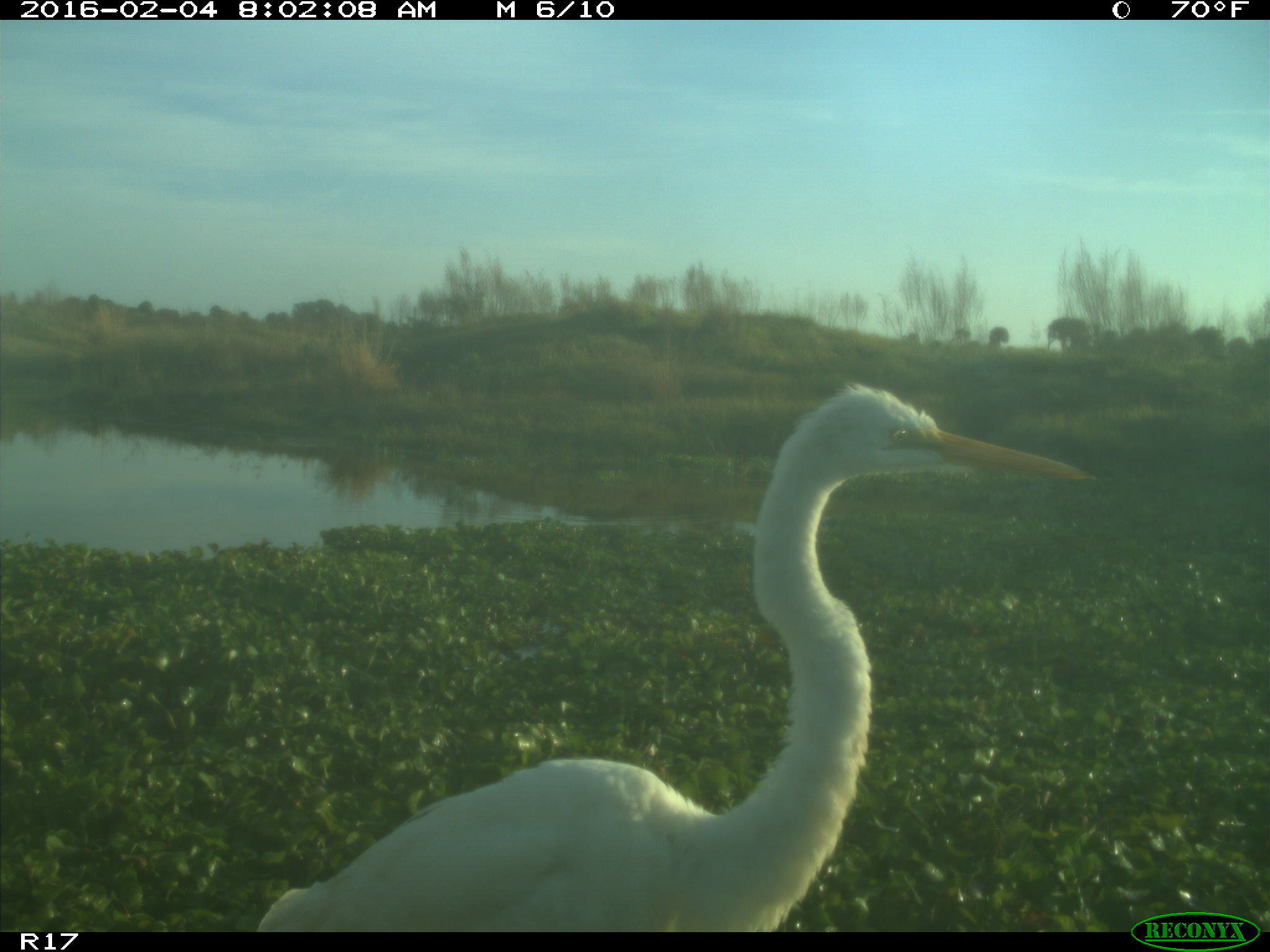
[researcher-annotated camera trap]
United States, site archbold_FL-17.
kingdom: Animalia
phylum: Chordata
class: Aves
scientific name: Aves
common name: birds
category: unidentified bird